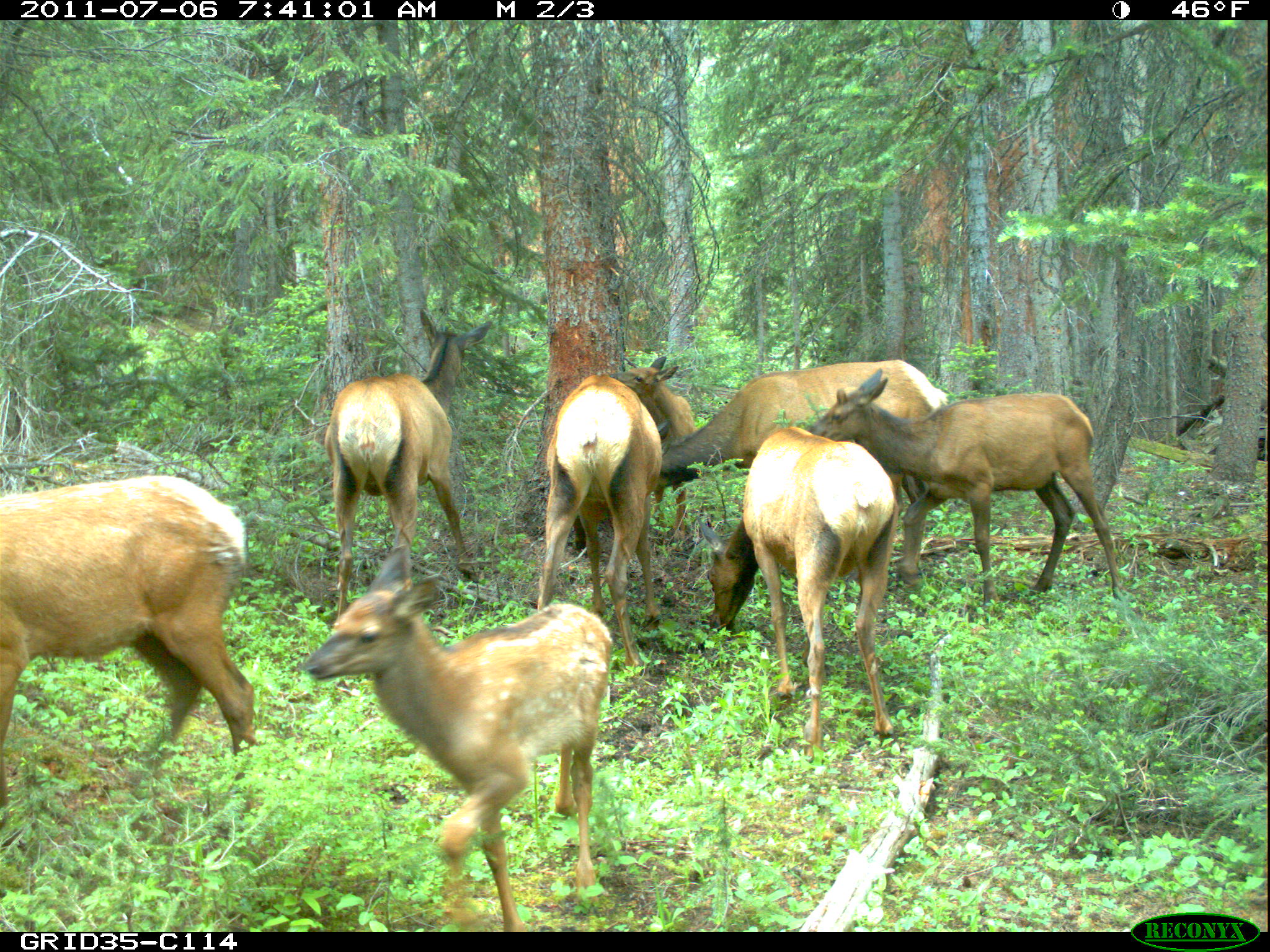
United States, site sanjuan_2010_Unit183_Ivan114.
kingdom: Animalia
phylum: Chordata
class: Mammalia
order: Artiodactyla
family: Cervidae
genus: Cervus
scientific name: Cervus elaphus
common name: red deer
Cervus elaphus (red deer).